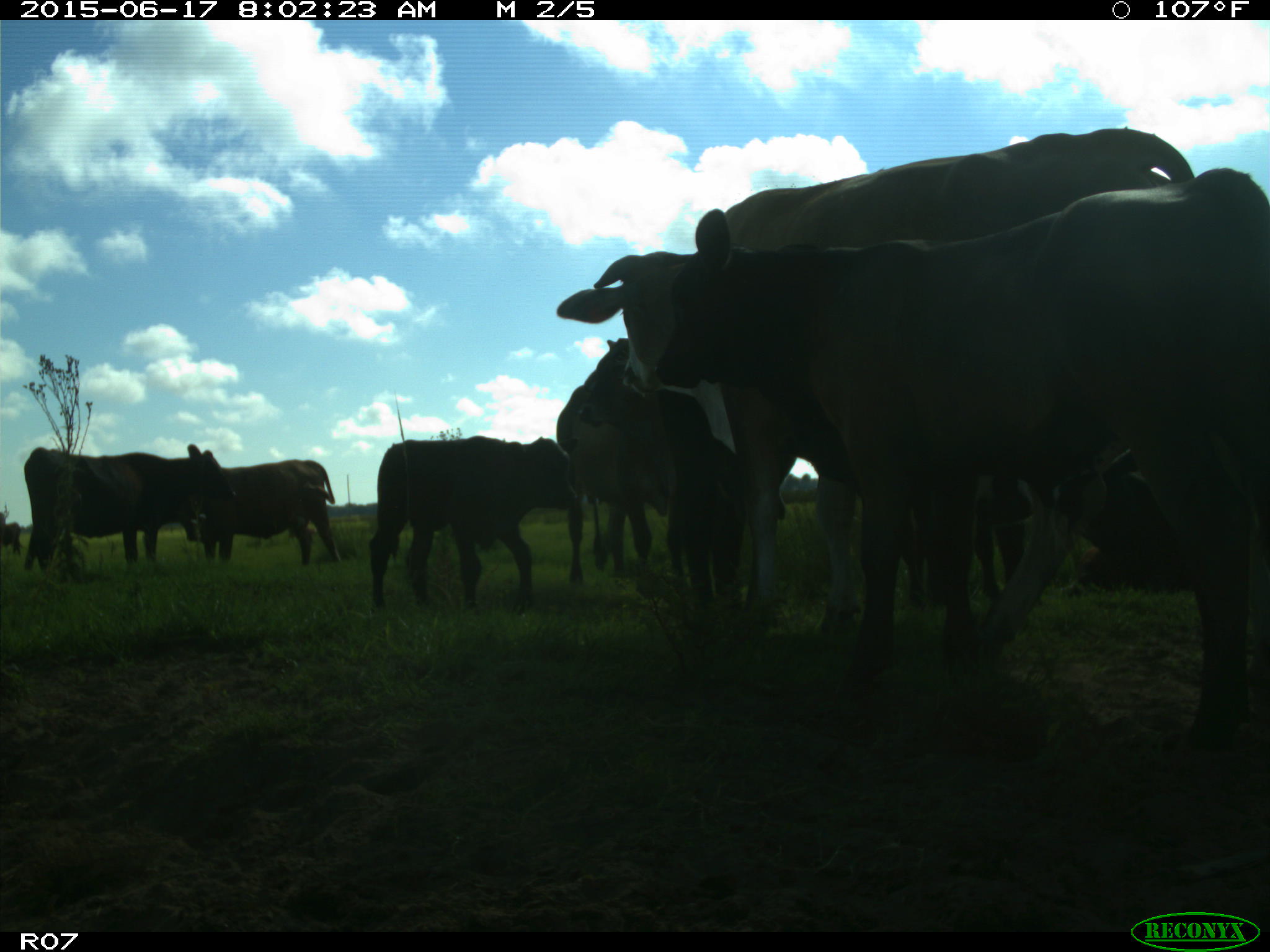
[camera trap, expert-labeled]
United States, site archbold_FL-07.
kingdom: Animalia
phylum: Chordata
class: Mammalia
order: Artiodactyla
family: Bovidae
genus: Bos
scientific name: Bos taurus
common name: domestic cow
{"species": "Bos taurus (domestic cow)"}